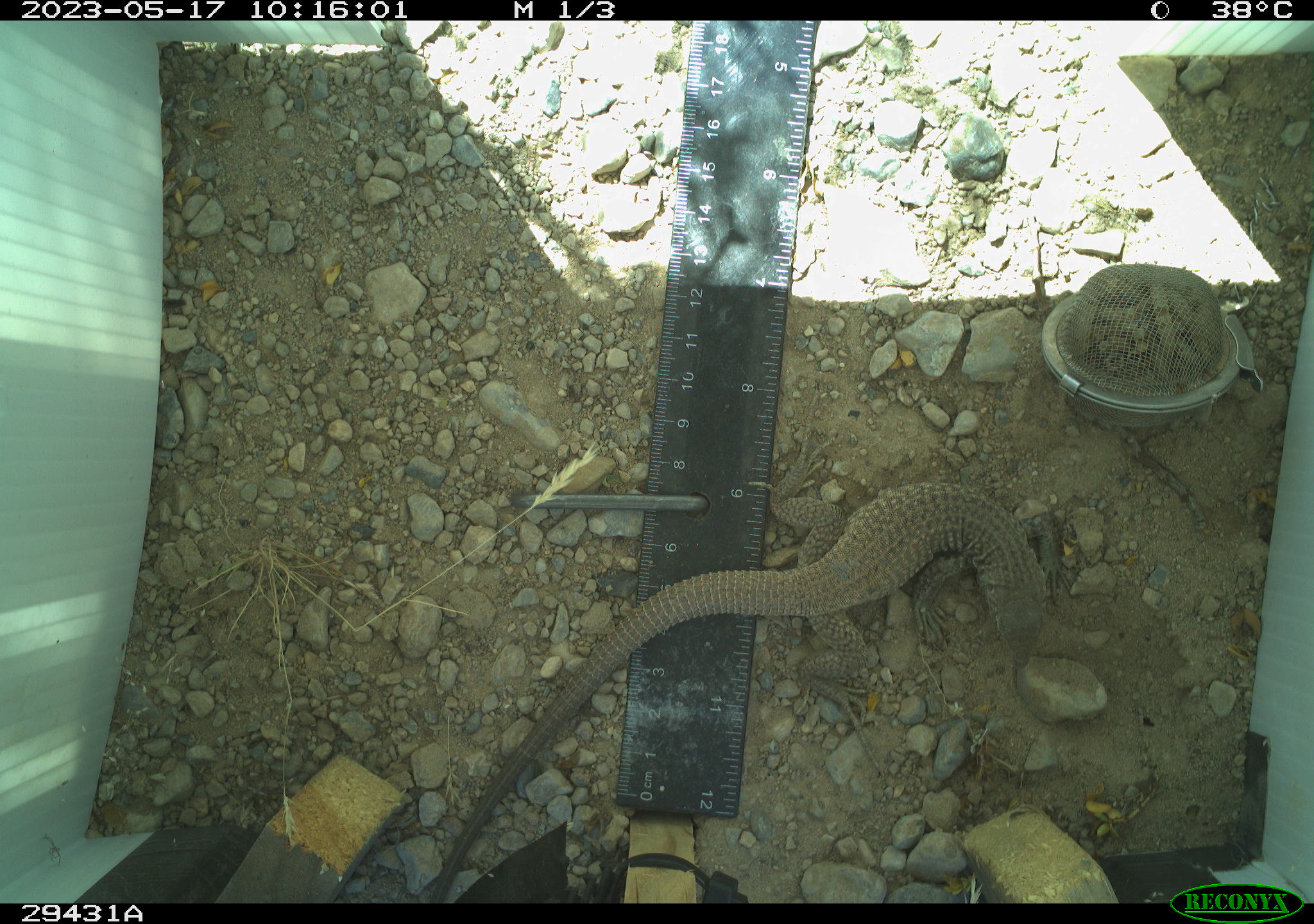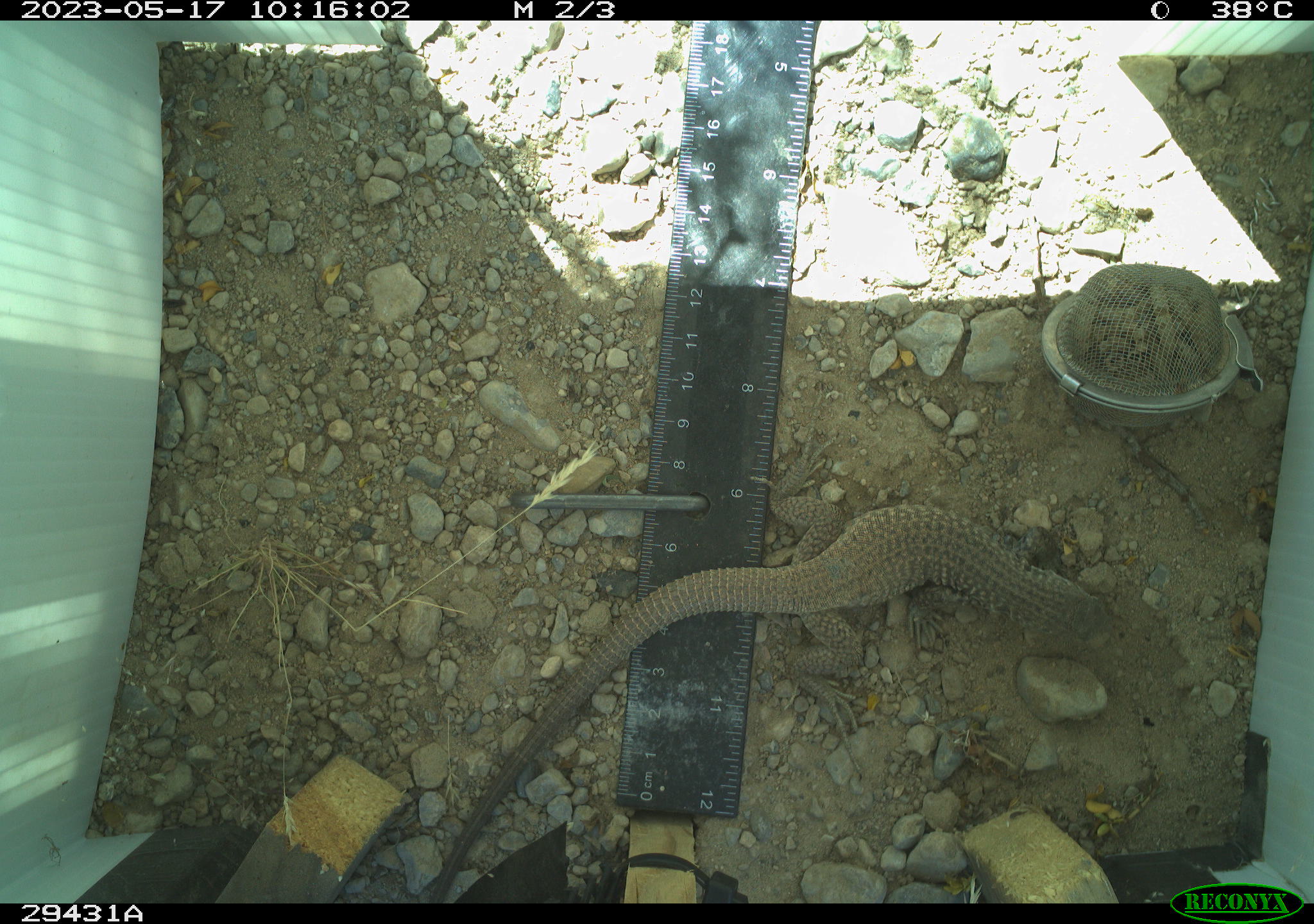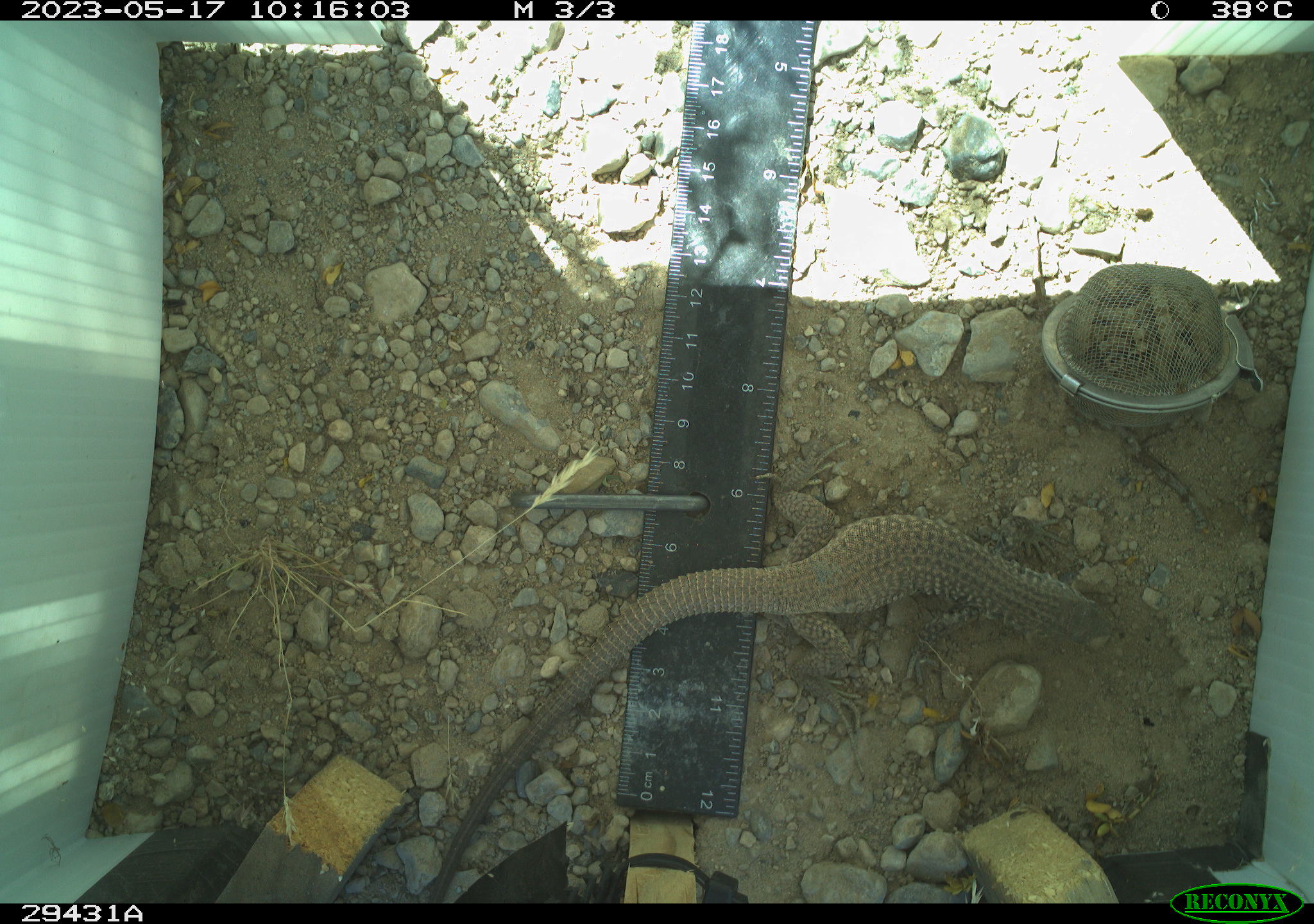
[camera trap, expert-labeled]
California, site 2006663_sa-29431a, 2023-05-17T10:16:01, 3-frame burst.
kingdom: Animalia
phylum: Chordata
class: Reptilia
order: Squamata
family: Teiidae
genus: Aspidoscelis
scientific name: Aspidoscelis tigris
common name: western whiptail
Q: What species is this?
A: Western whiptail (Aspidoscelis tigris).